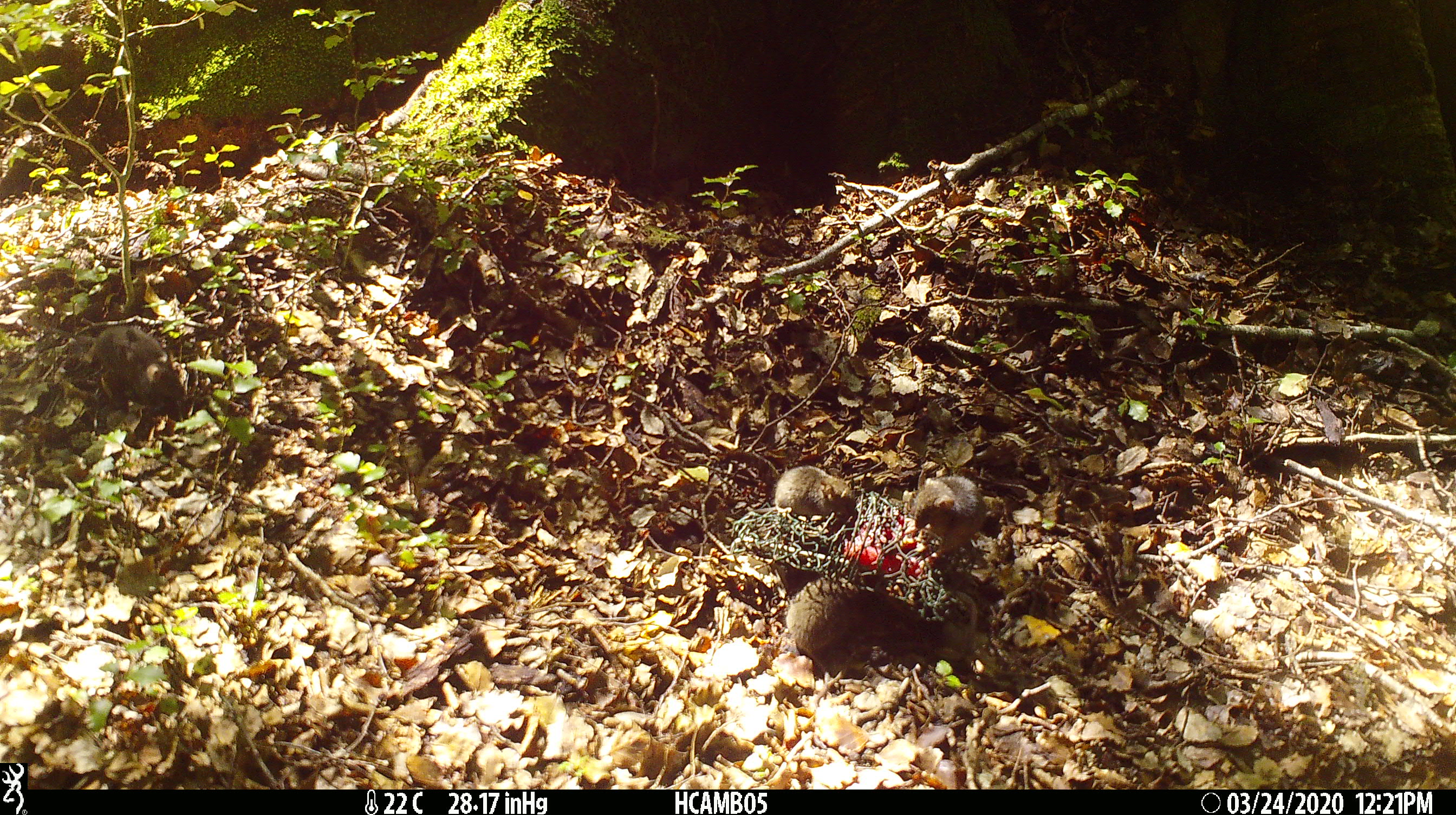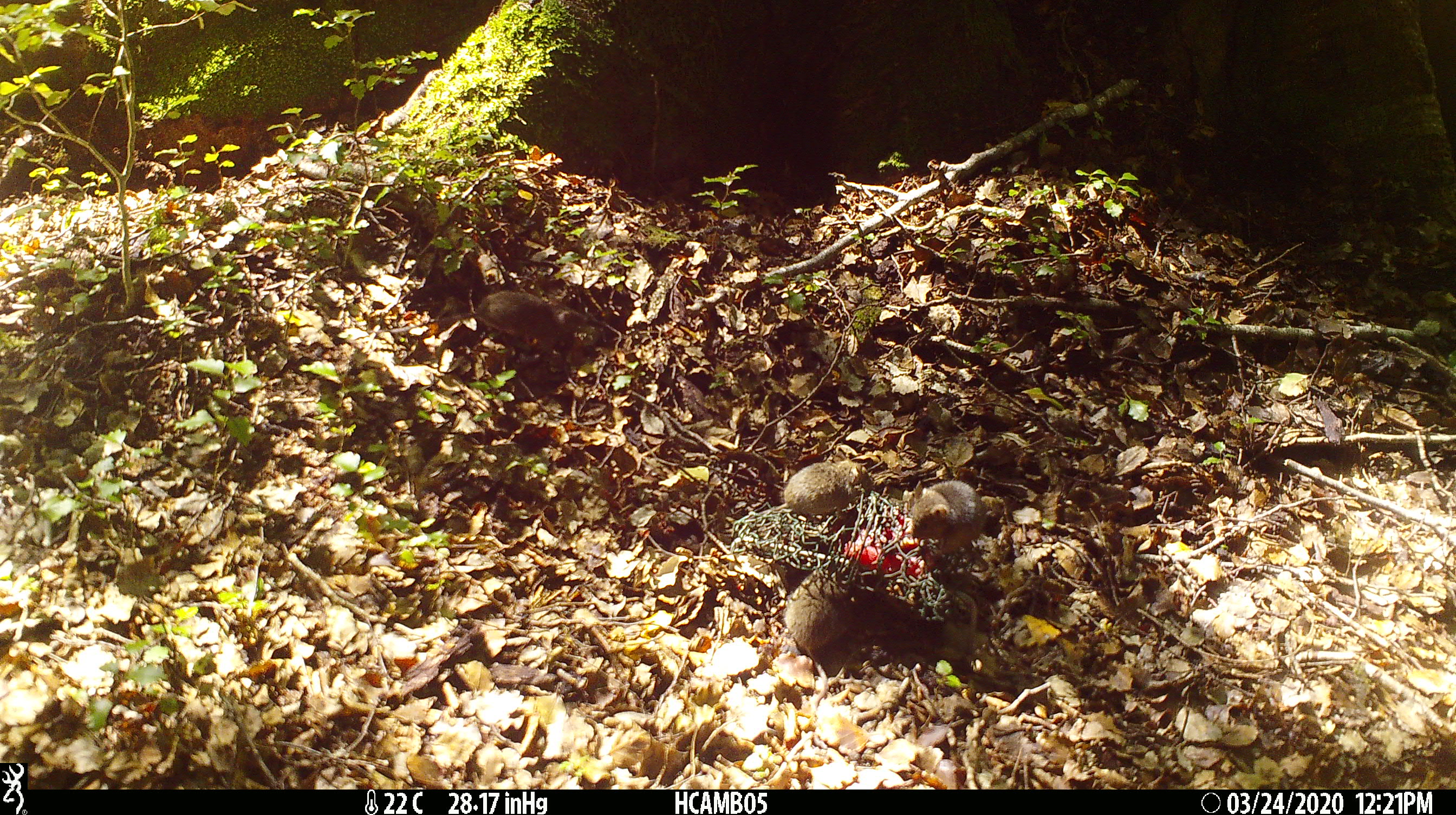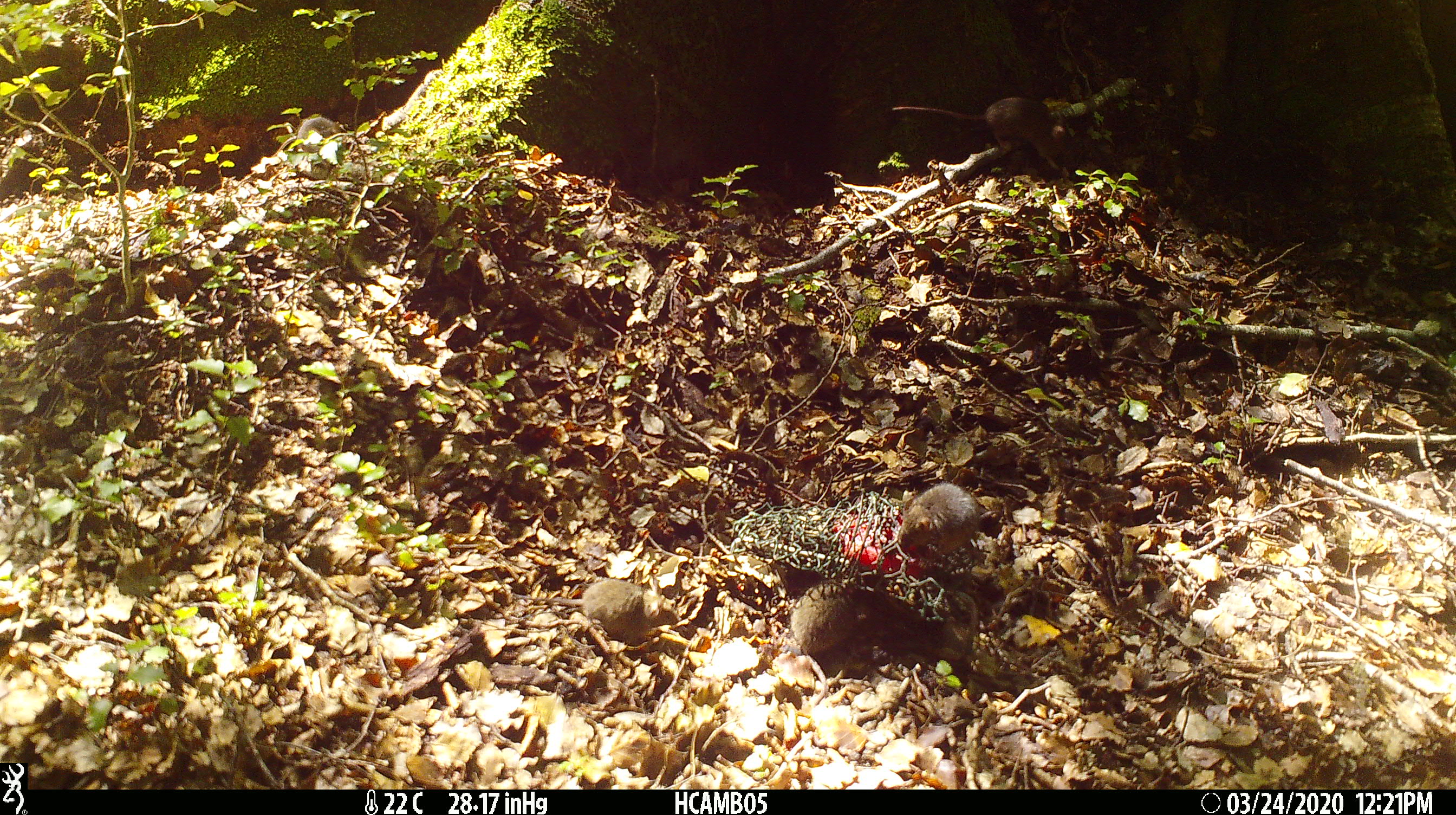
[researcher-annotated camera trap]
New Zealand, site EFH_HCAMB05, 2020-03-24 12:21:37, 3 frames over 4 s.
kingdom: Animalia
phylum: Chordata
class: Mammalia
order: Rodentia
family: Muridae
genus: Mus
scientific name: Mus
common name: mouse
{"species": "mouse (Mus)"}